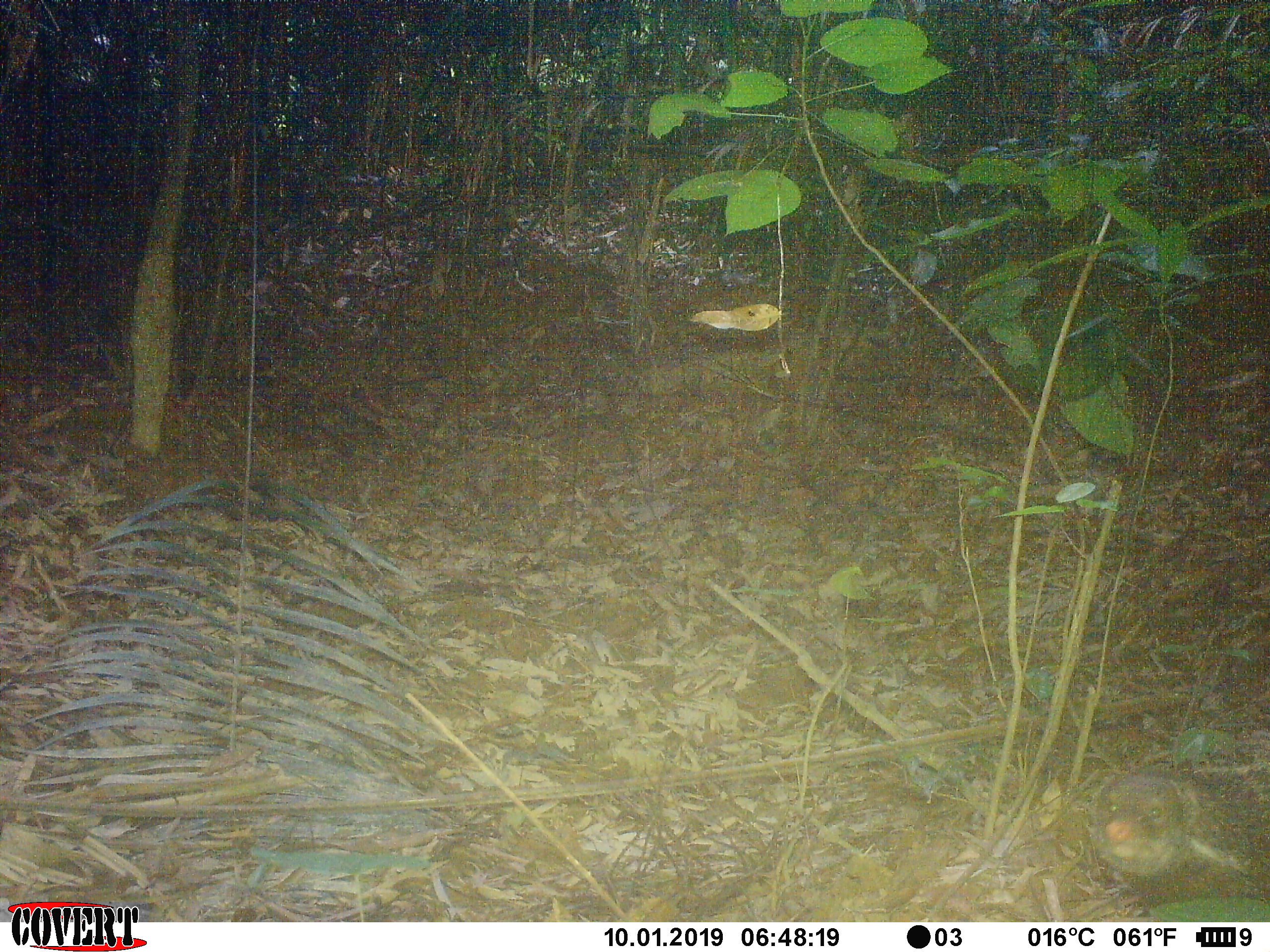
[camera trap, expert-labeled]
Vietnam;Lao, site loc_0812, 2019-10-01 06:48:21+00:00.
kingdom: Animalia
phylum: Chordata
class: Mammalia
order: Carnivora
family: Herpestidae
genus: Urva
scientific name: Urva urva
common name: crab-eating mongoose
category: crab eating mongoose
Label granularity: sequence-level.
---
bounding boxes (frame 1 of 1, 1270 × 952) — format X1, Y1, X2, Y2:
crab eating mongoose: 1087, 761, 1270, 921